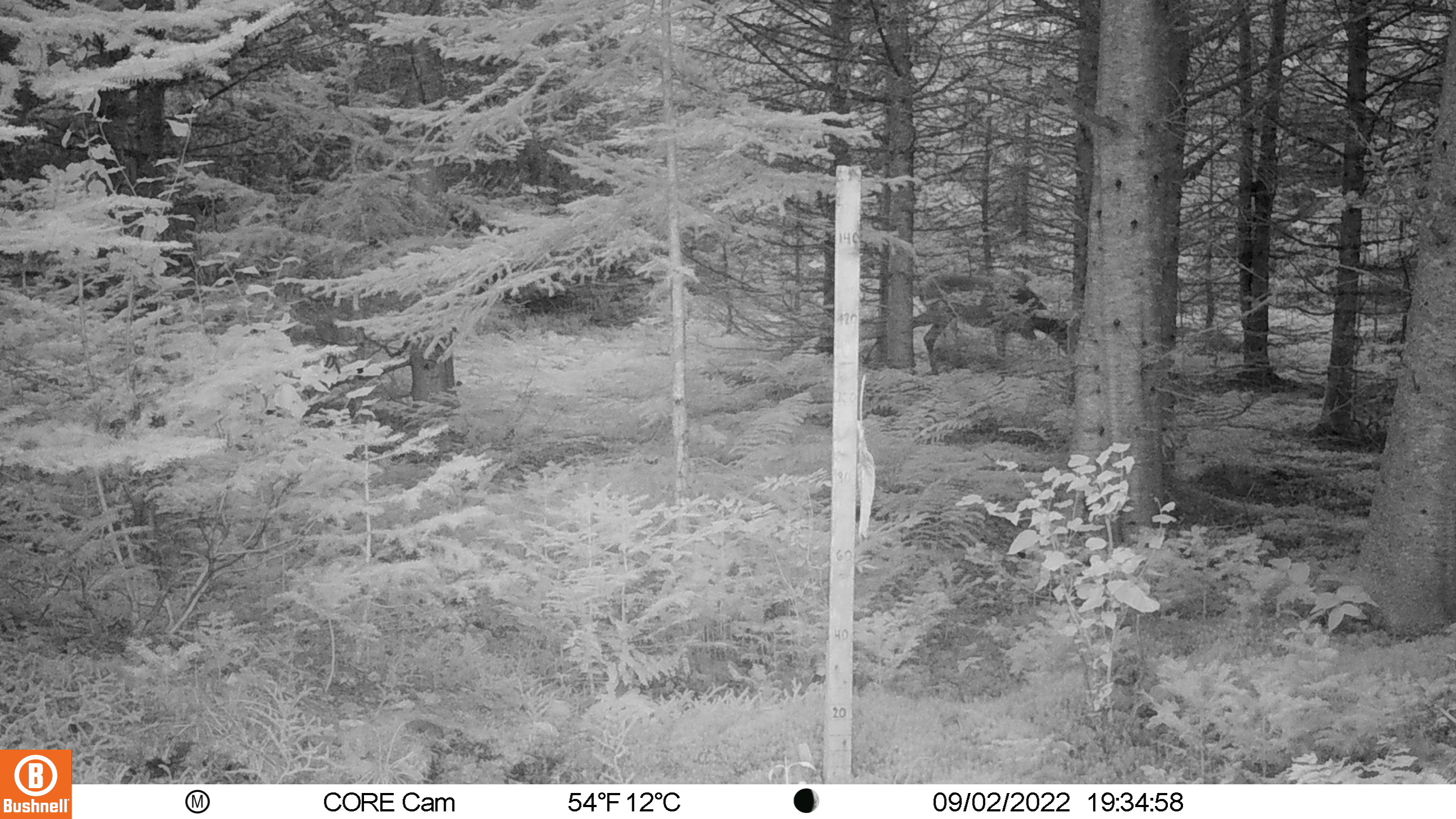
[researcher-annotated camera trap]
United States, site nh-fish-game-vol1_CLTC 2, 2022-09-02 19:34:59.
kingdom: Animalia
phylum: Chordata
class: Mammalia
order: Artiodactyla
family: Cervidae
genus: Odocoileus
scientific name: Odocoileus virginianus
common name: white-tailed deer